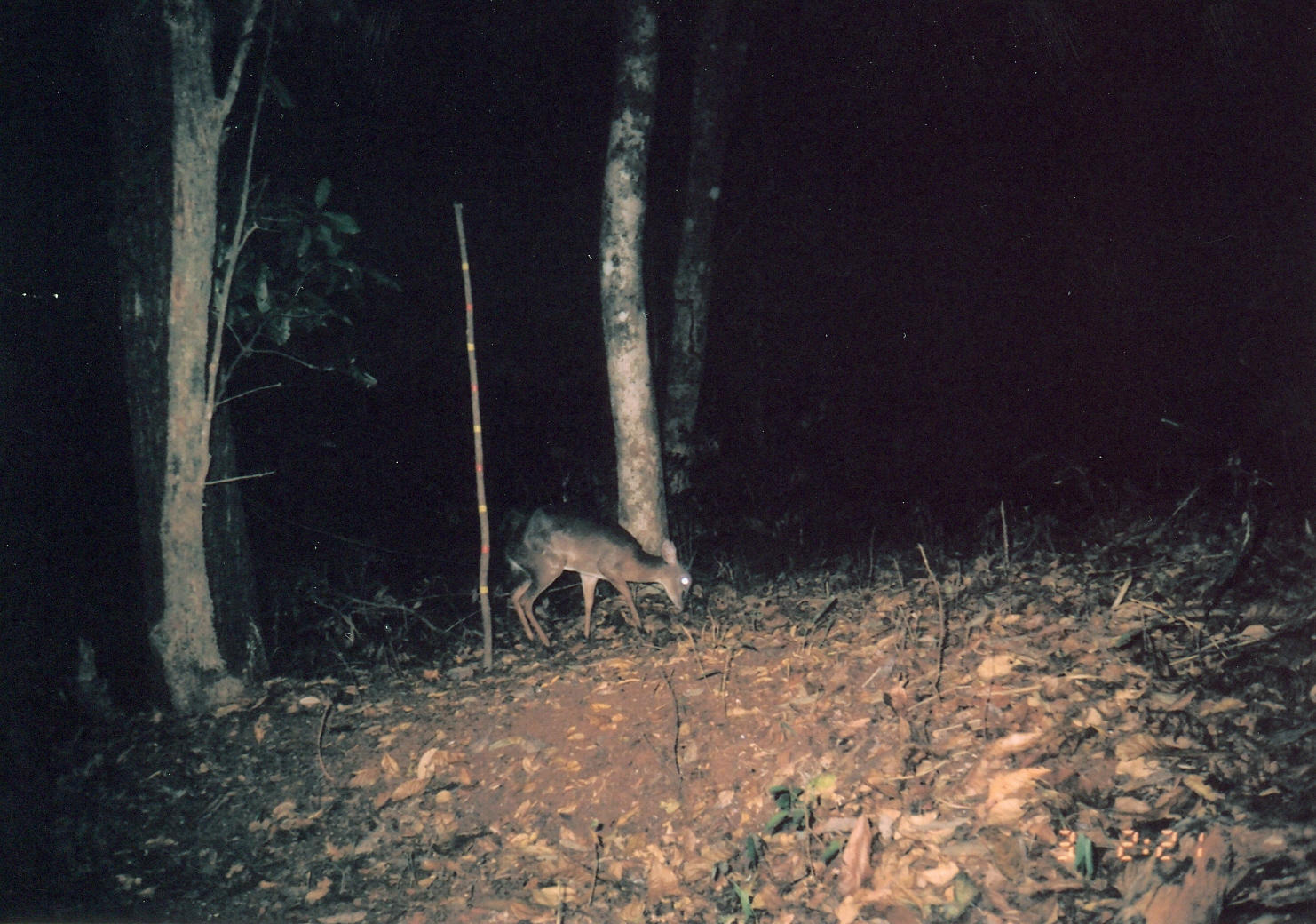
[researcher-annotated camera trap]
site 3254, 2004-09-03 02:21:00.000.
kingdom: Animalia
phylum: Chordata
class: Mammalia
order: Artiodactyla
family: Bovidae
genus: Nesotragus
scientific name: Nesotragus moschatus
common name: suni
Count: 1.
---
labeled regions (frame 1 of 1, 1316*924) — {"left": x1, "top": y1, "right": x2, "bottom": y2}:
nesotragus moschatus: {"left": 496, "top": 497, "right": 694, "bottom": 651}